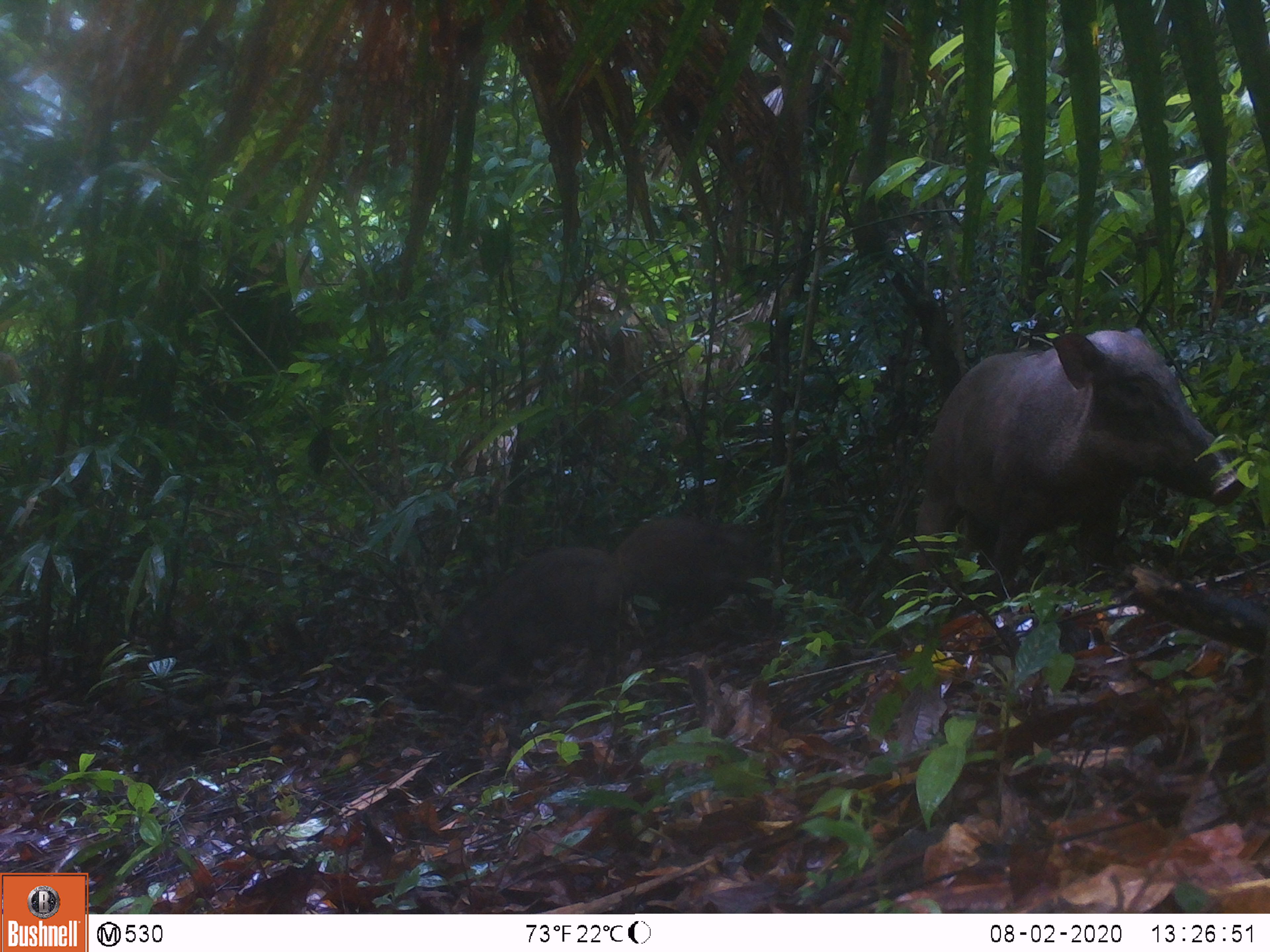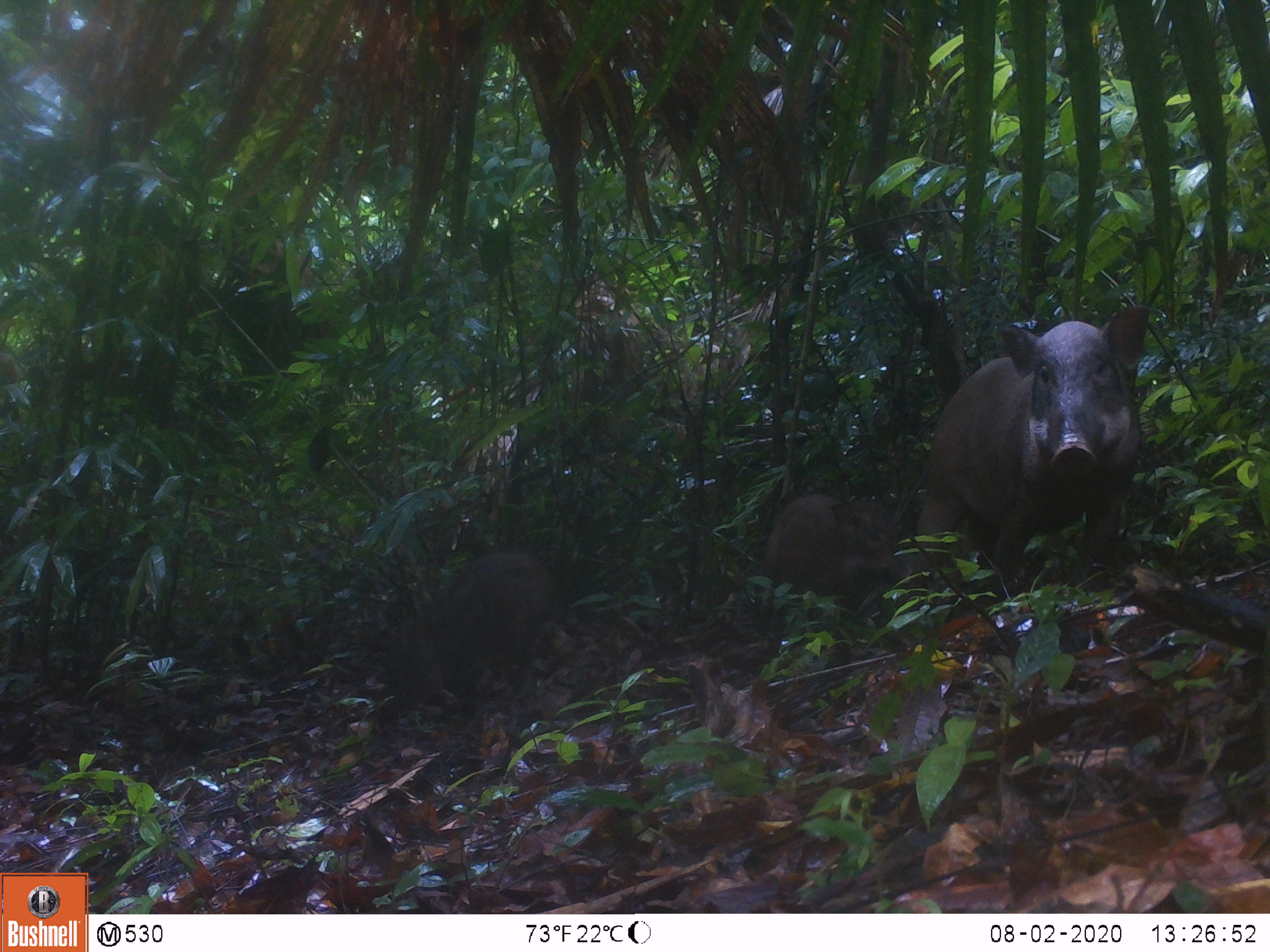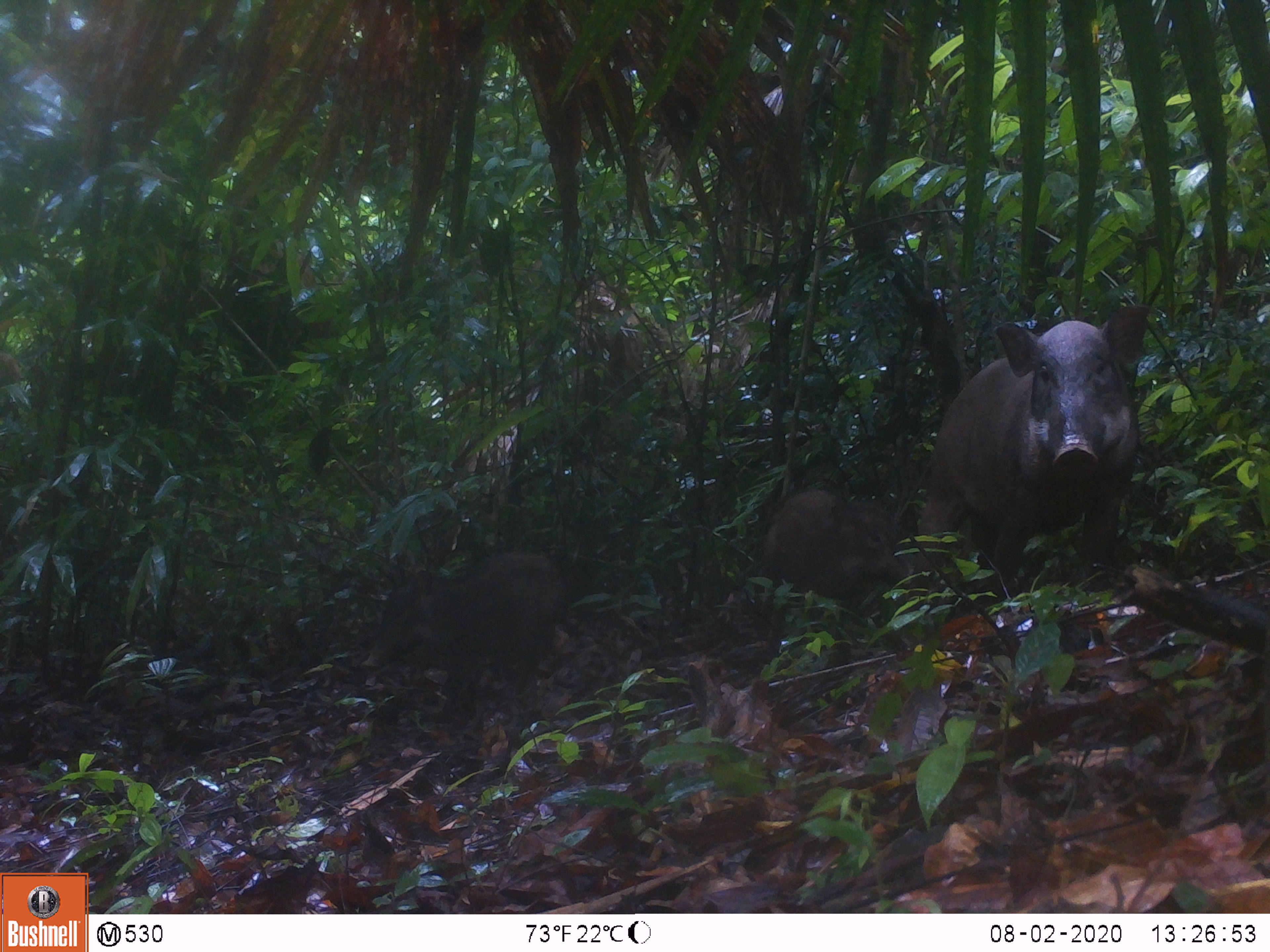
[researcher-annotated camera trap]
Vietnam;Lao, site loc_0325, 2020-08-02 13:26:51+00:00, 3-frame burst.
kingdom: Animalia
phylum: Chordata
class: Mammalia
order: Artiodactyla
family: Suidae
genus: Sus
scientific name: Sus scrofa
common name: eurasian wild pig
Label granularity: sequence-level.